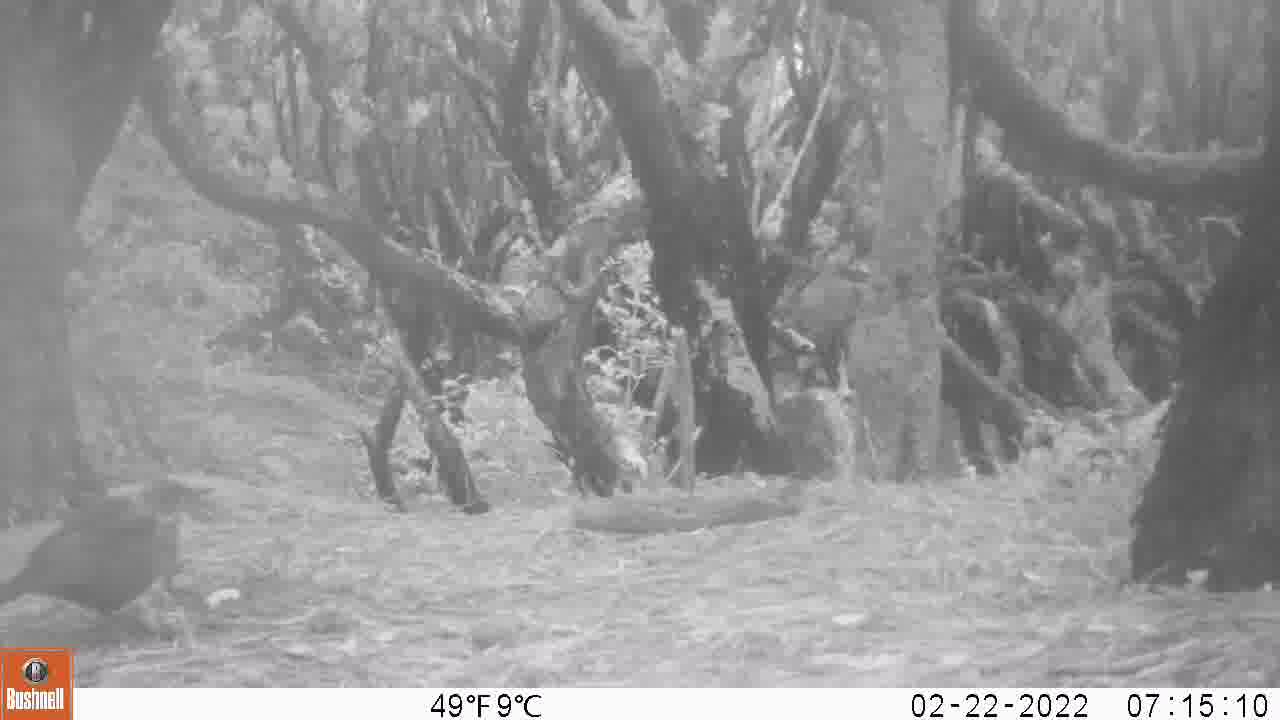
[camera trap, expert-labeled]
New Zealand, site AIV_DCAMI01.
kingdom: Animalia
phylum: Chordata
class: Aves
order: Passeriformes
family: Turdidae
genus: Turdus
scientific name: Turdus merula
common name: eurasian blackbird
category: blackbird